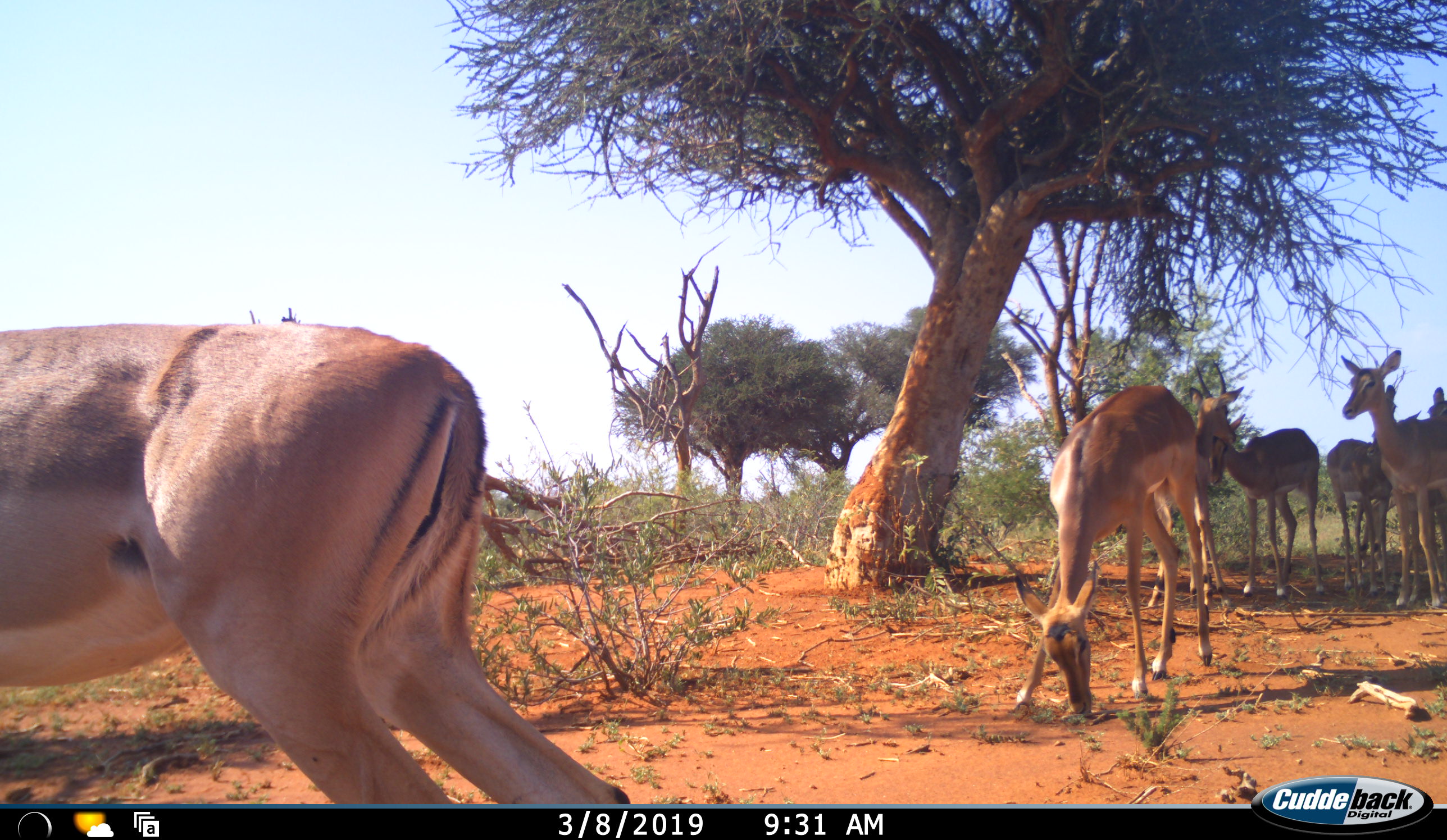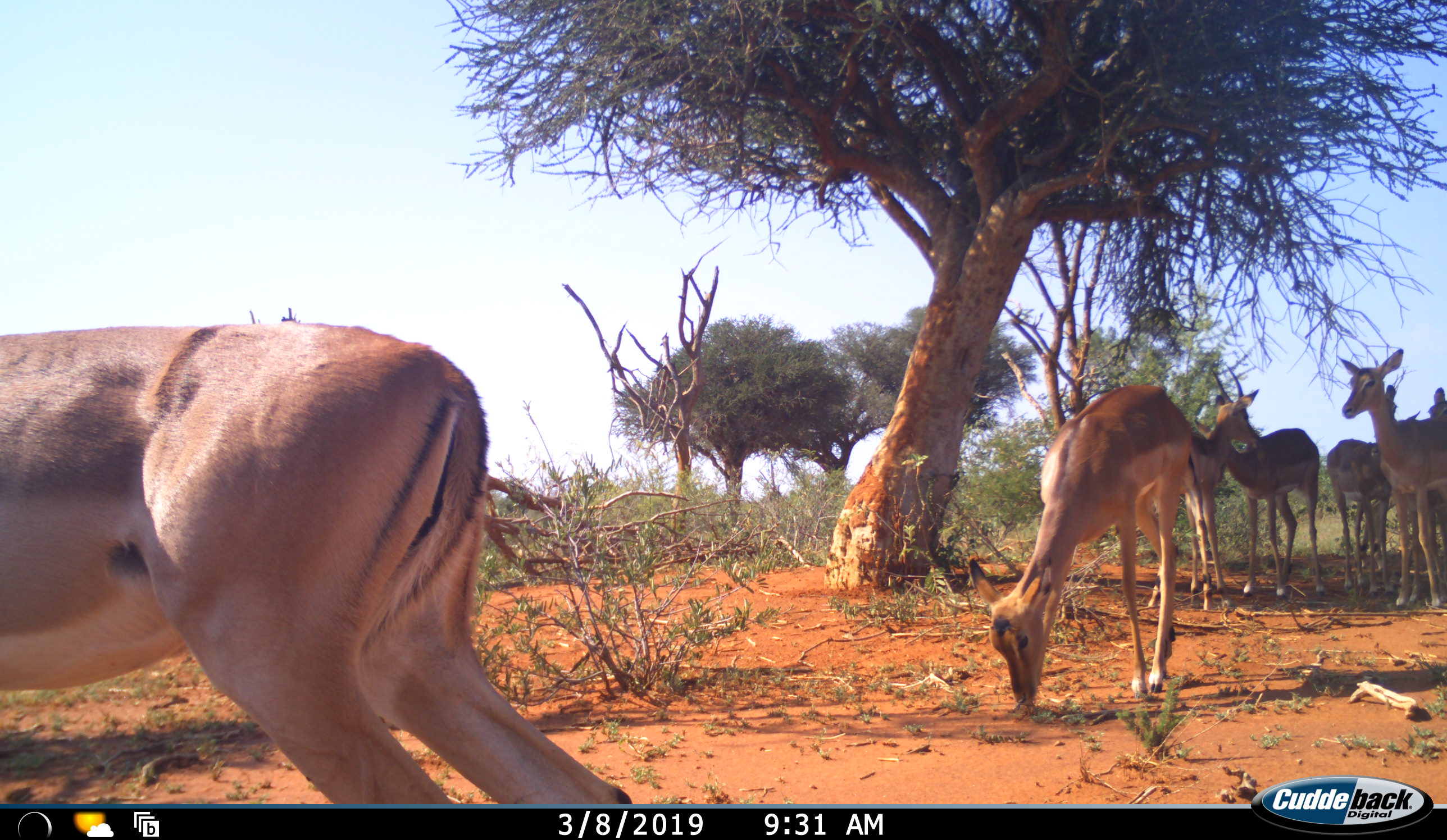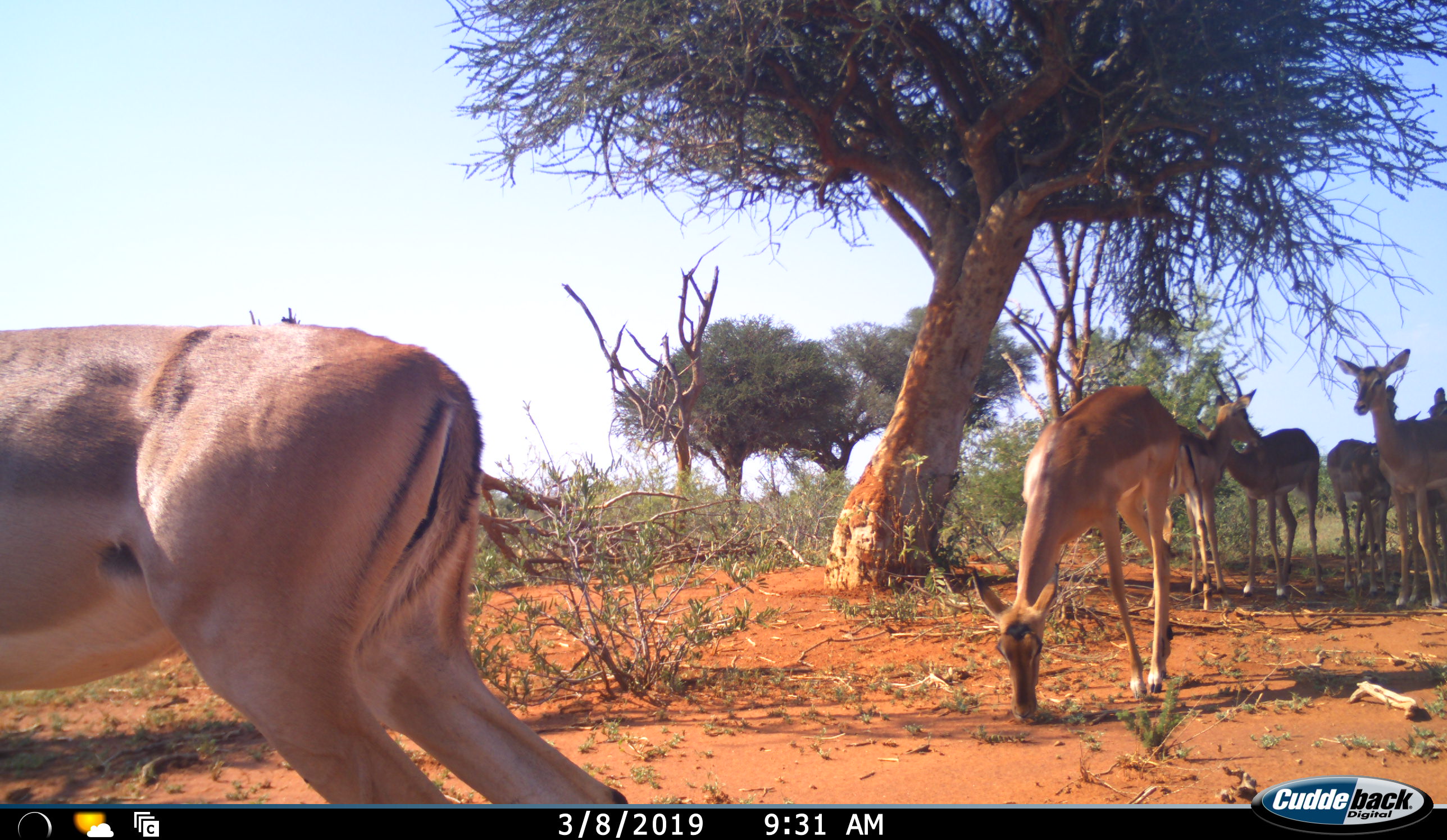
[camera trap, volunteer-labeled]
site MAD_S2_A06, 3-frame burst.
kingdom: Animalia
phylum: Chordata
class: Mammalia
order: Artiodactyla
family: Bovidae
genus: Aepyceros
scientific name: Aepyceros melampus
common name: impala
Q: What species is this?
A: Impala (Aepyceros melampus).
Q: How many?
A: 7.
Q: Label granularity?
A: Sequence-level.